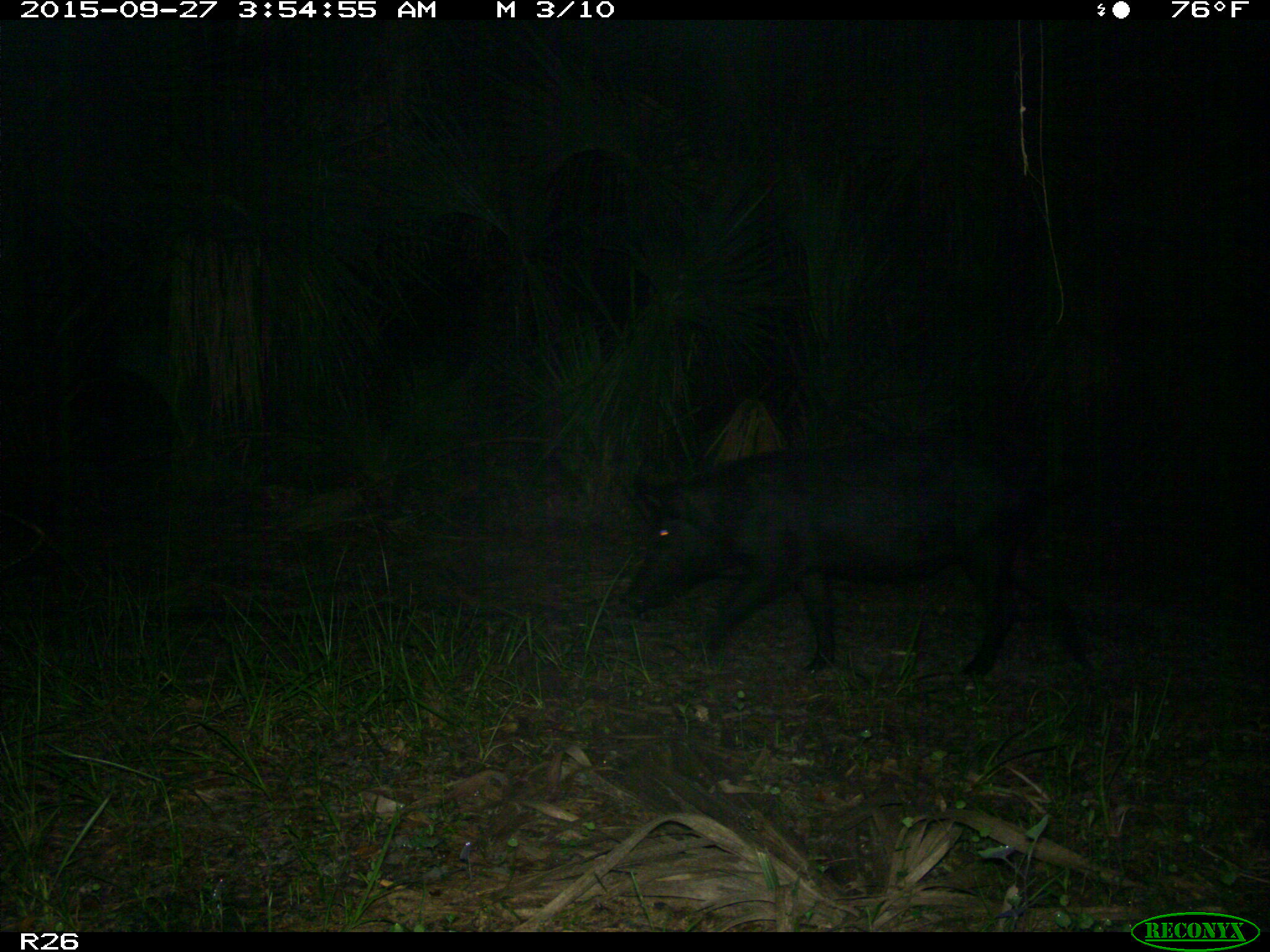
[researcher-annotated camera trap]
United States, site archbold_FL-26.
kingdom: Animalia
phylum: Chordata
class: Mammalia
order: Artiodactyla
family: Suidae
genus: Sus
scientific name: Sus scrofa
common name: wild boar